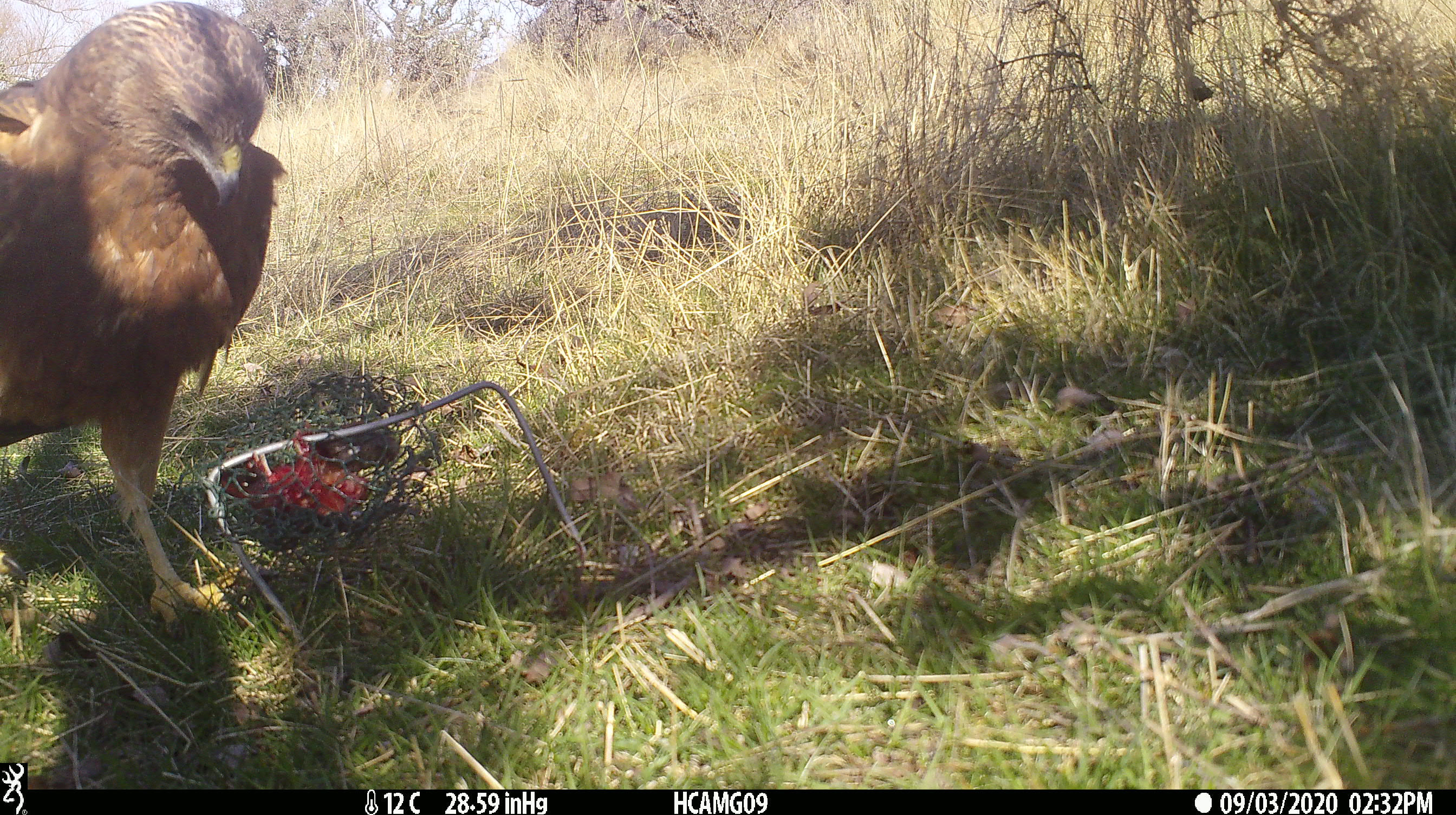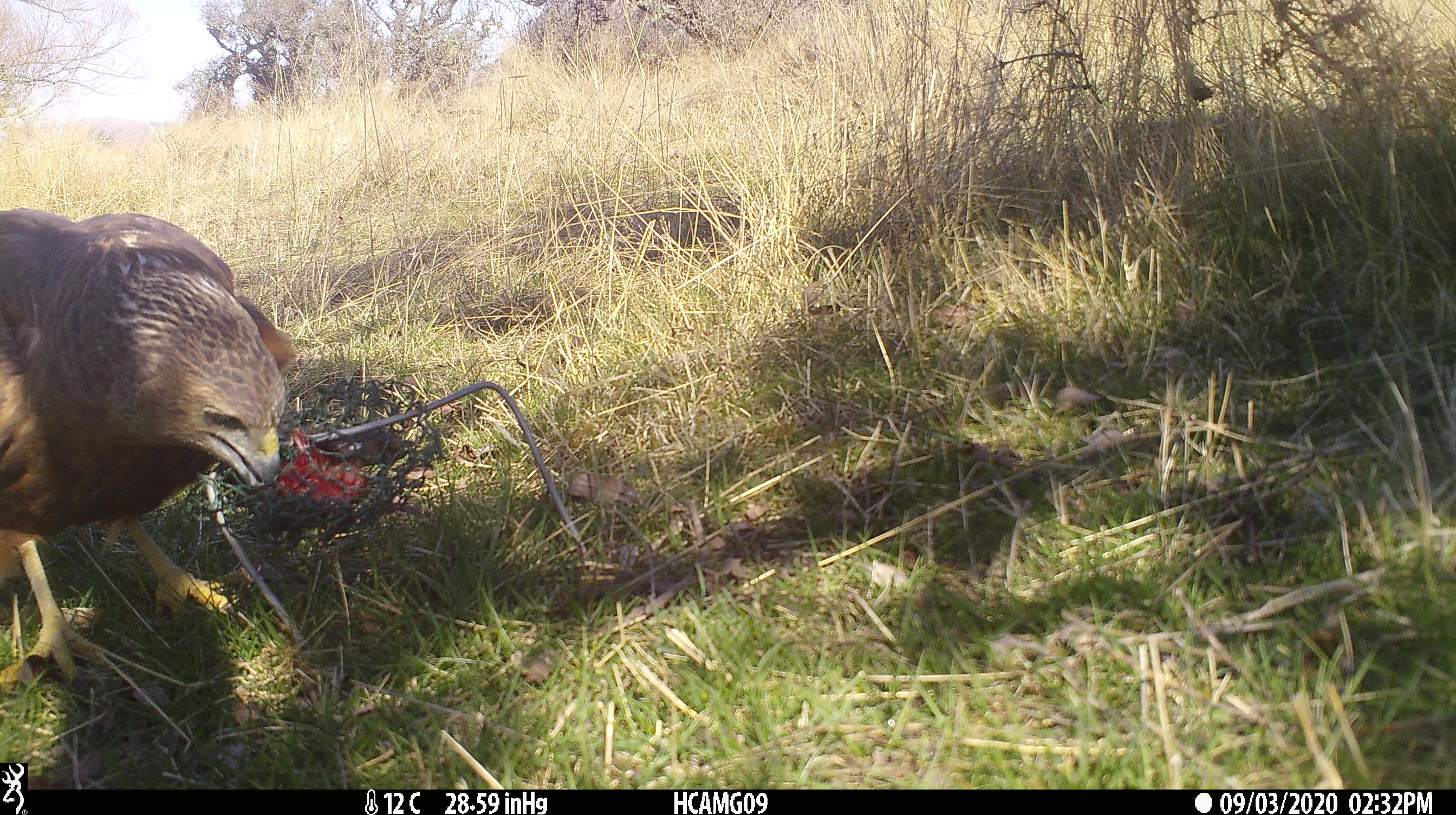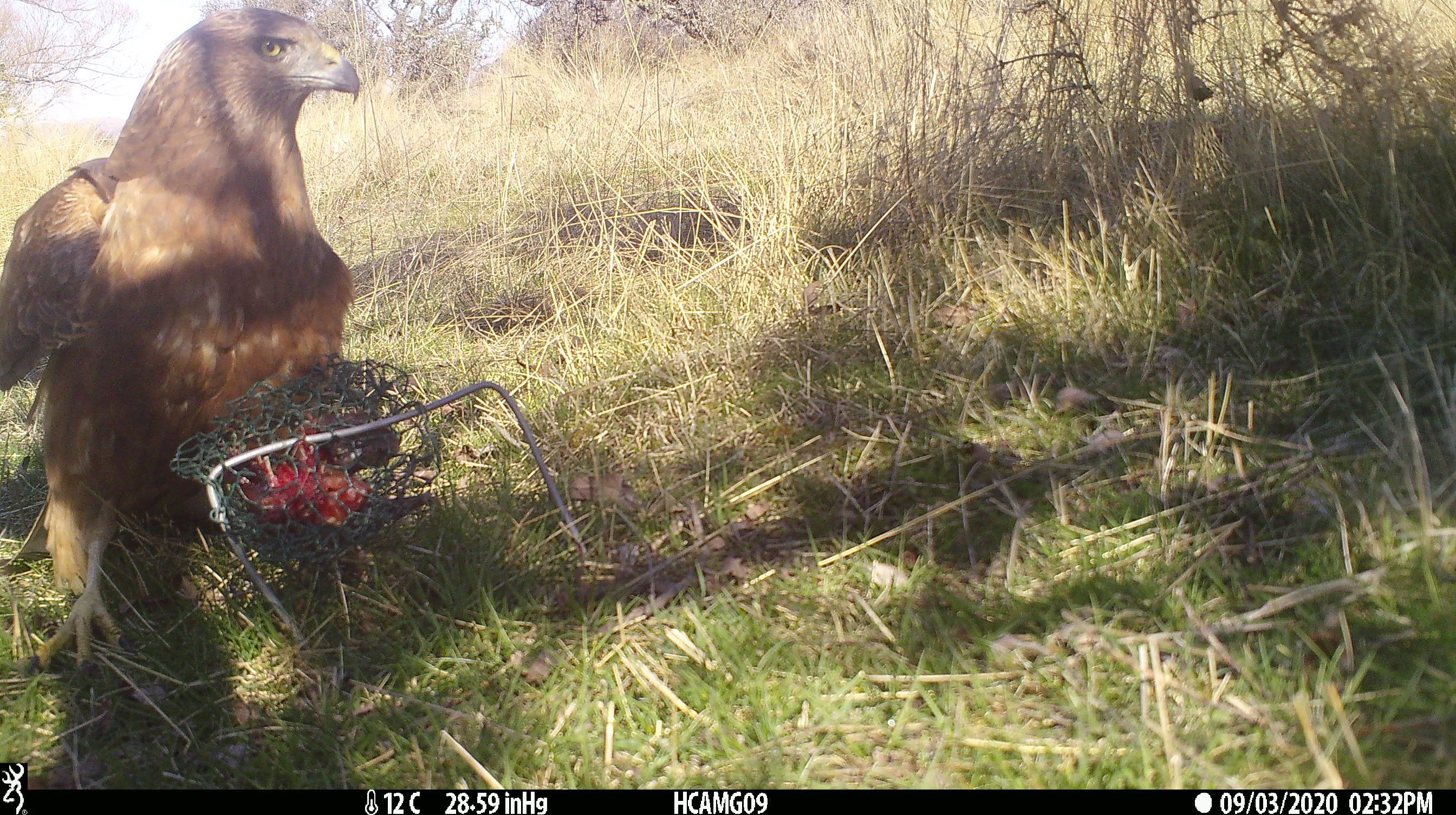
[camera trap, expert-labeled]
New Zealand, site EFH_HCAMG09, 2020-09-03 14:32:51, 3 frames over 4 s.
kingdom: Animalia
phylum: Chordata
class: Aves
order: Accipitriformes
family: Accipitridae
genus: Circus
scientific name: Circus approximans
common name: swamp harrier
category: harrier